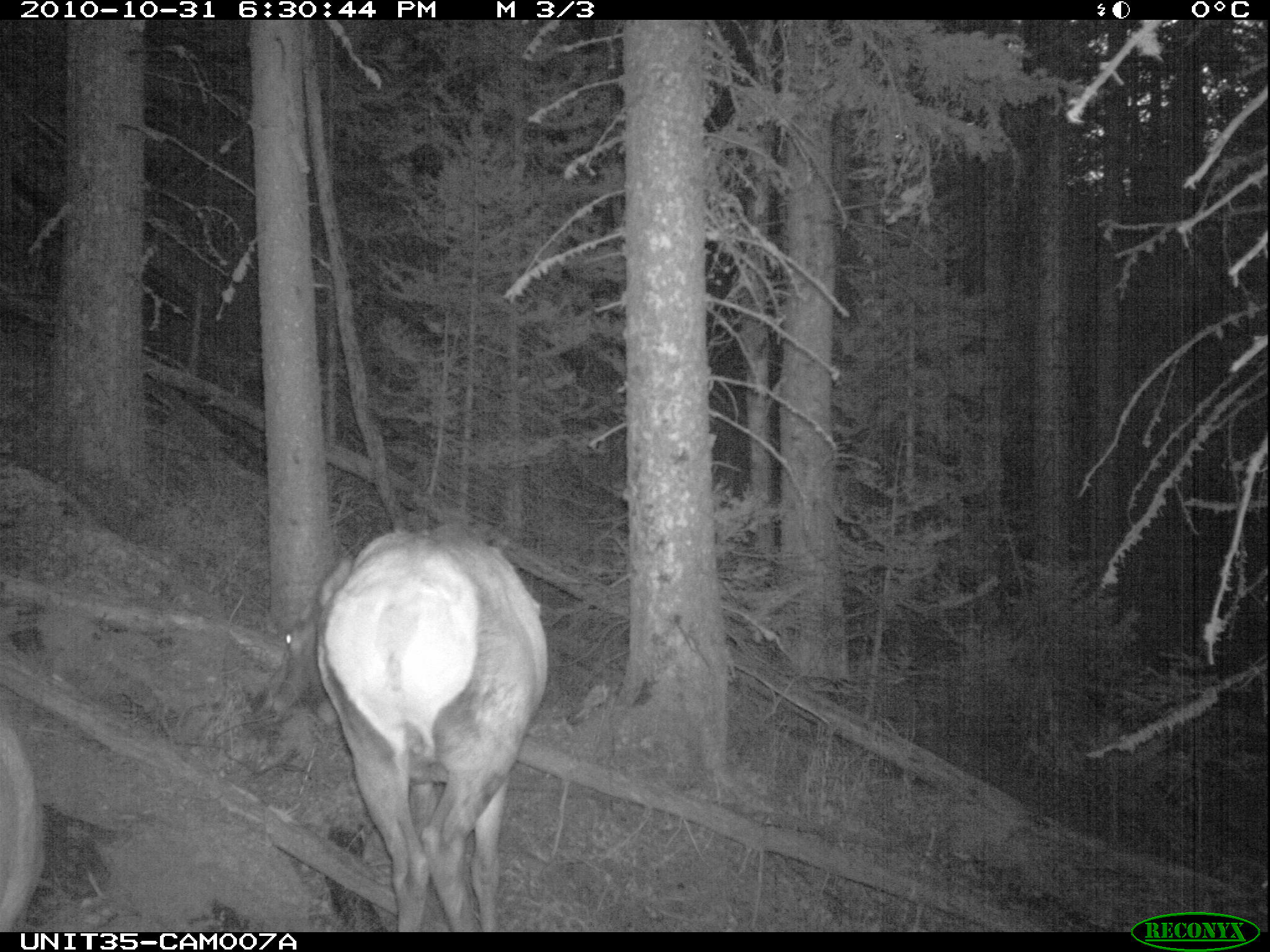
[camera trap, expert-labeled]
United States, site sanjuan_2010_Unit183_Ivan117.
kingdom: Animalia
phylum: Chordata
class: Mammalia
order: Artiodactyla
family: Cervidae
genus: Cervus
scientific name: Cervus elaphus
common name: red deer